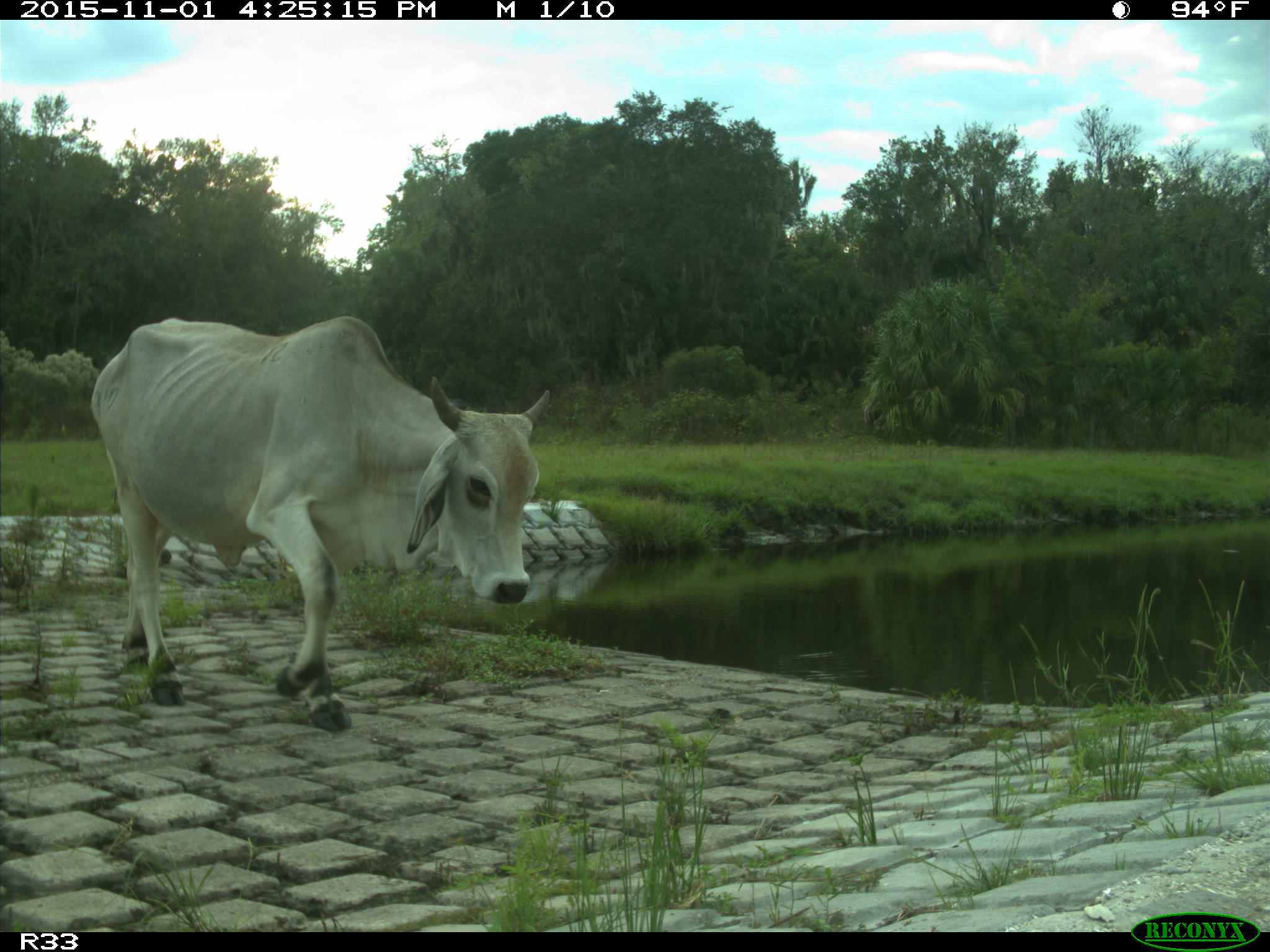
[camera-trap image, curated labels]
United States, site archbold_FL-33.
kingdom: Animalia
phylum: Chordata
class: Mammalia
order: Artiodactyla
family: Bovidae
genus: Bos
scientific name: Bos taurus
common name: domestic cow